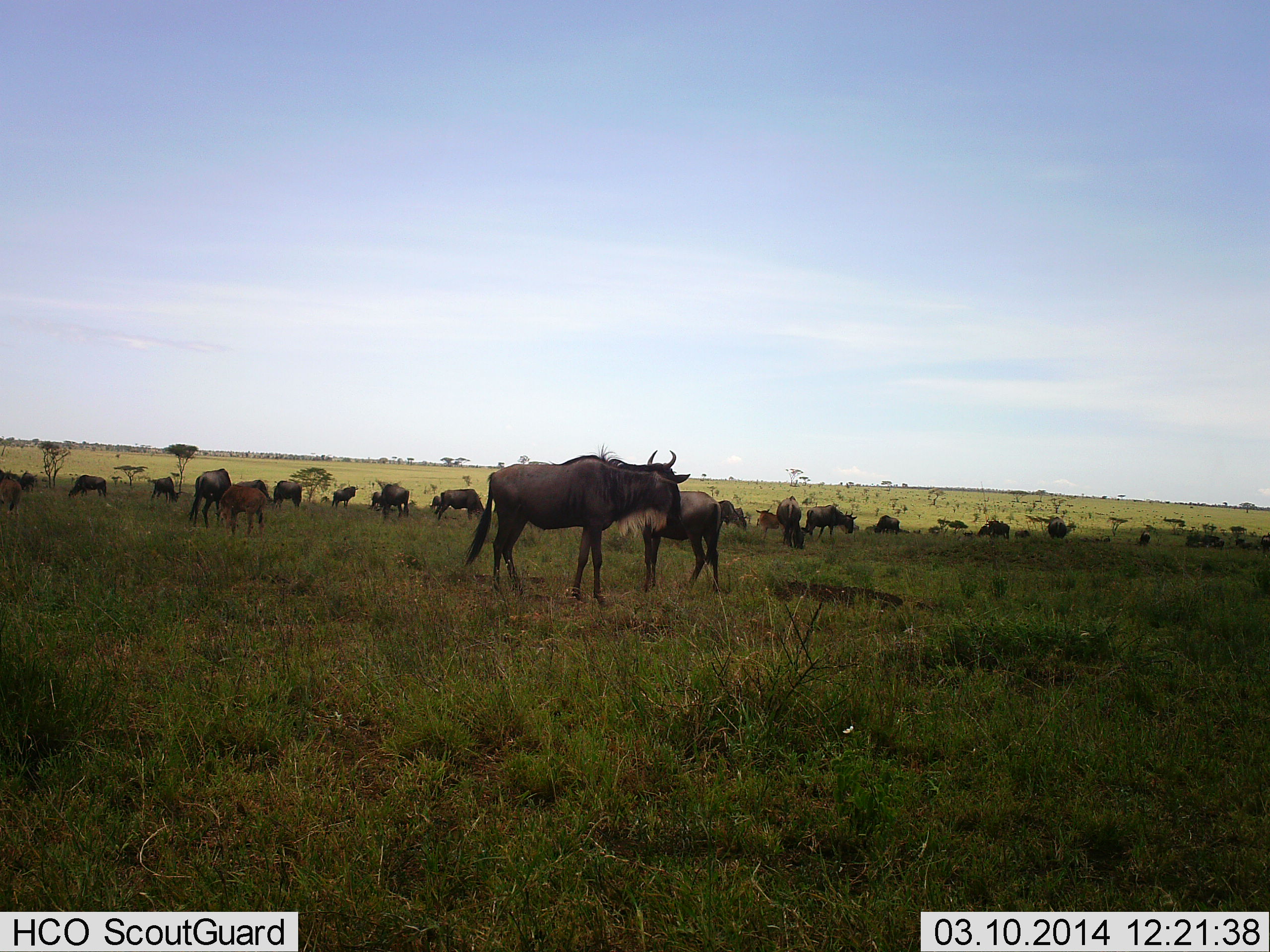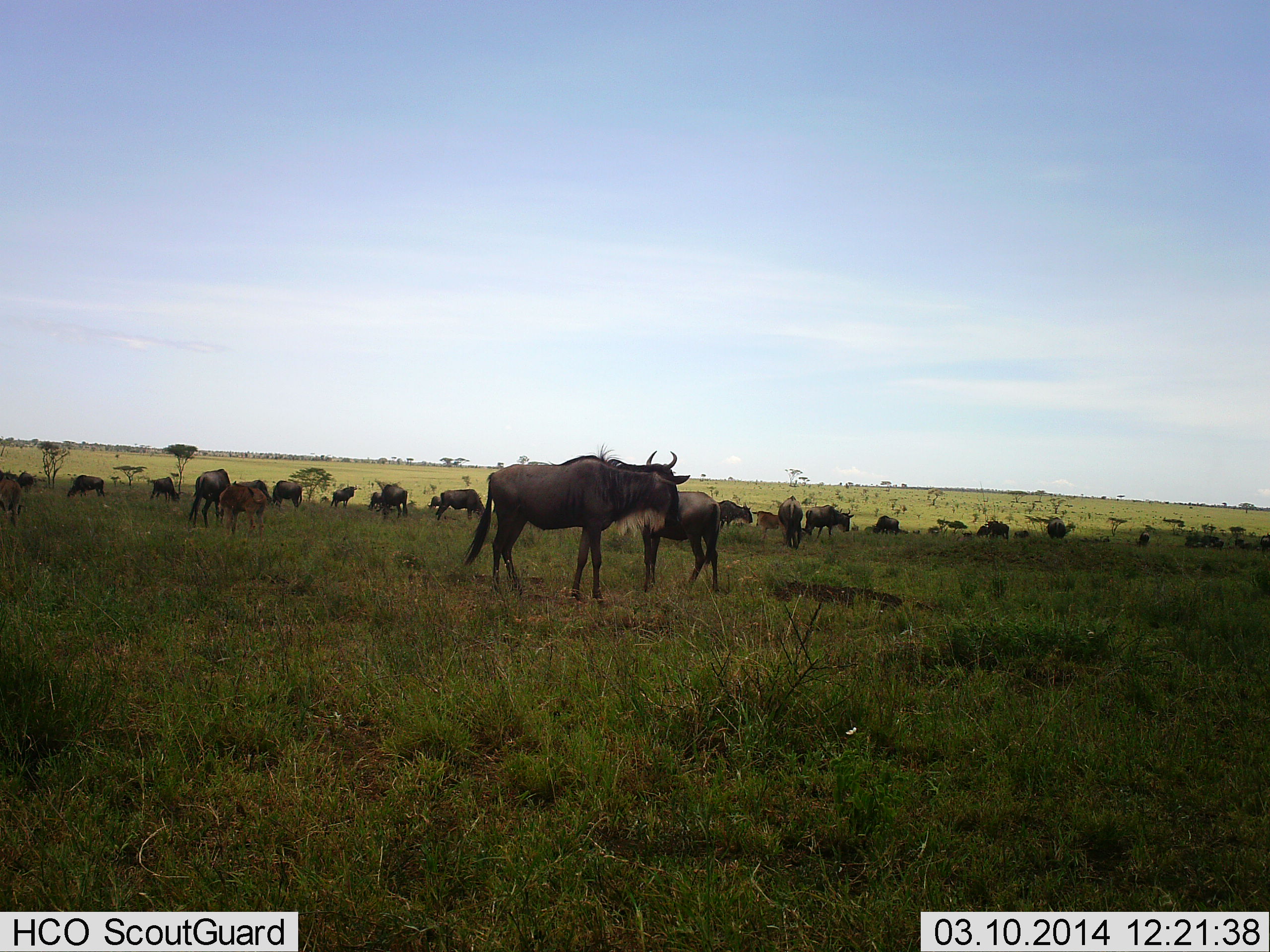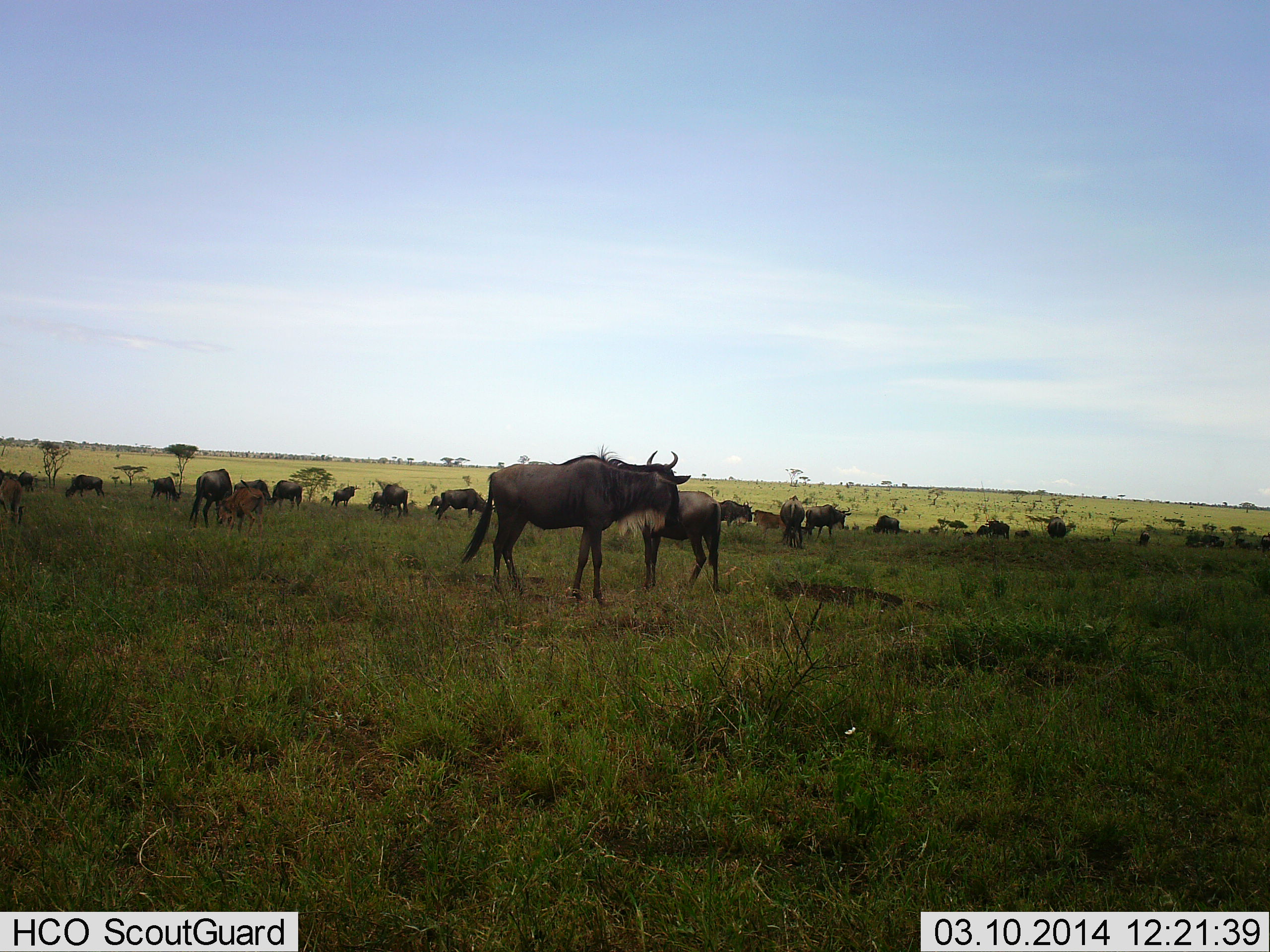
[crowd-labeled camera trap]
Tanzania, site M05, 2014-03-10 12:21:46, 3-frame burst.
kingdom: Animalia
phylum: Chordata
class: Mammalia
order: Artiodactyla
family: Bovidae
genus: Connochaetes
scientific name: Connochaetes taurinus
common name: blue wildebeest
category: wildebeest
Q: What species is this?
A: Wildebeest (blue wildebeest) (Connochaetes taurinus).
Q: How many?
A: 11-50.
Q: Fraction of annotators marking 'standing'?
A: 100%.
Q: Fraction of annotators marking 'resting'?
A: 0%.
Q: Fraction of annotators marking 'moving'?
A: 30%.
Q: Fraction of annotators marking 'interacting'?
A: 0%.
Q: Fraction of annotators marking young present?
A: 50%.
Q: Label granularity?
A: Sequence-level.